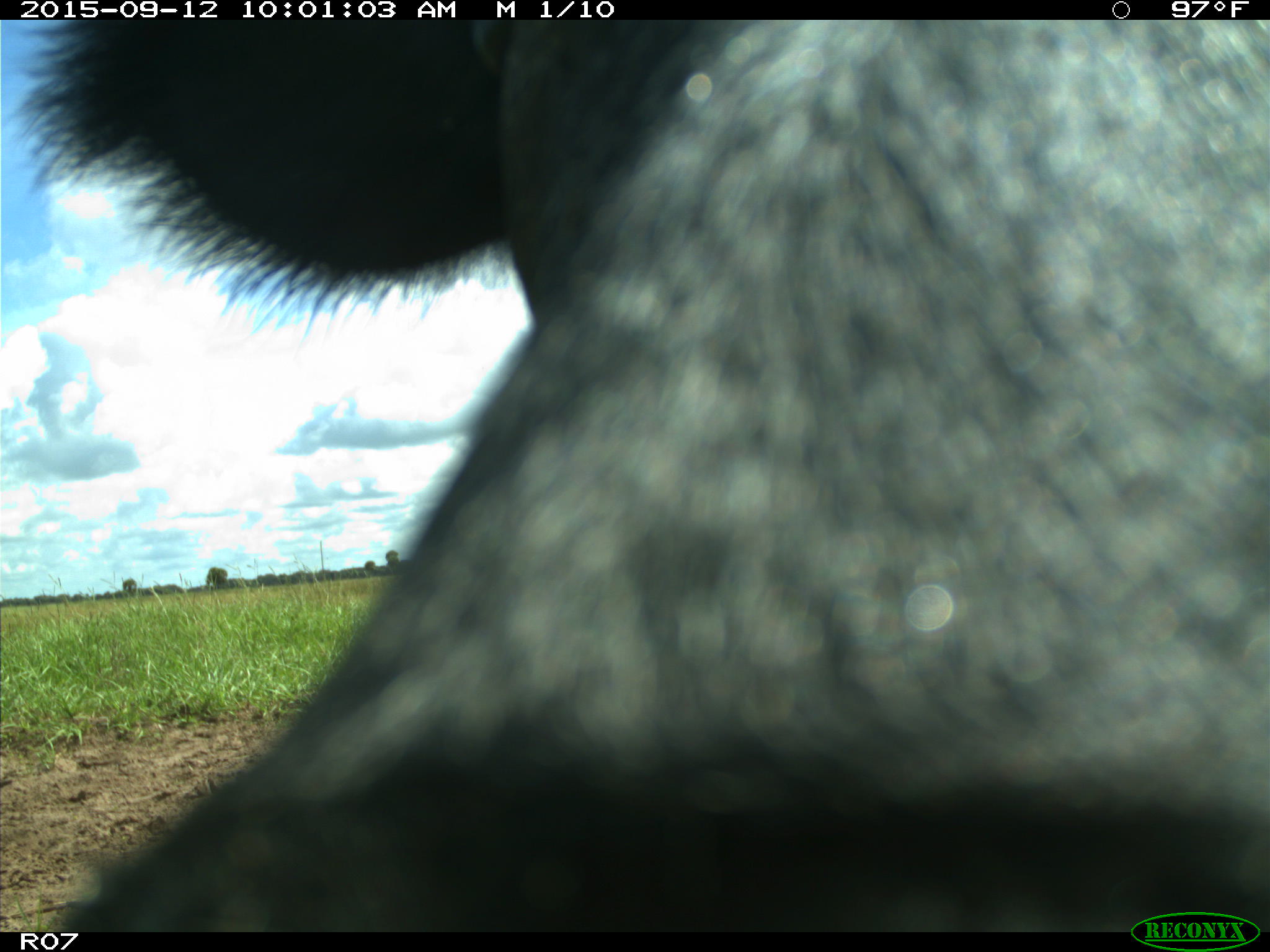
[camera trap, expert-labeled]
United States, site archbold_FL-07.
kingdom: Animalia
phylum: Chordata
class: Mammalia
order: Artiodactyla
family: Bovidae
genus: Bos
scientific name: Bos taurus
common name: domestic cow